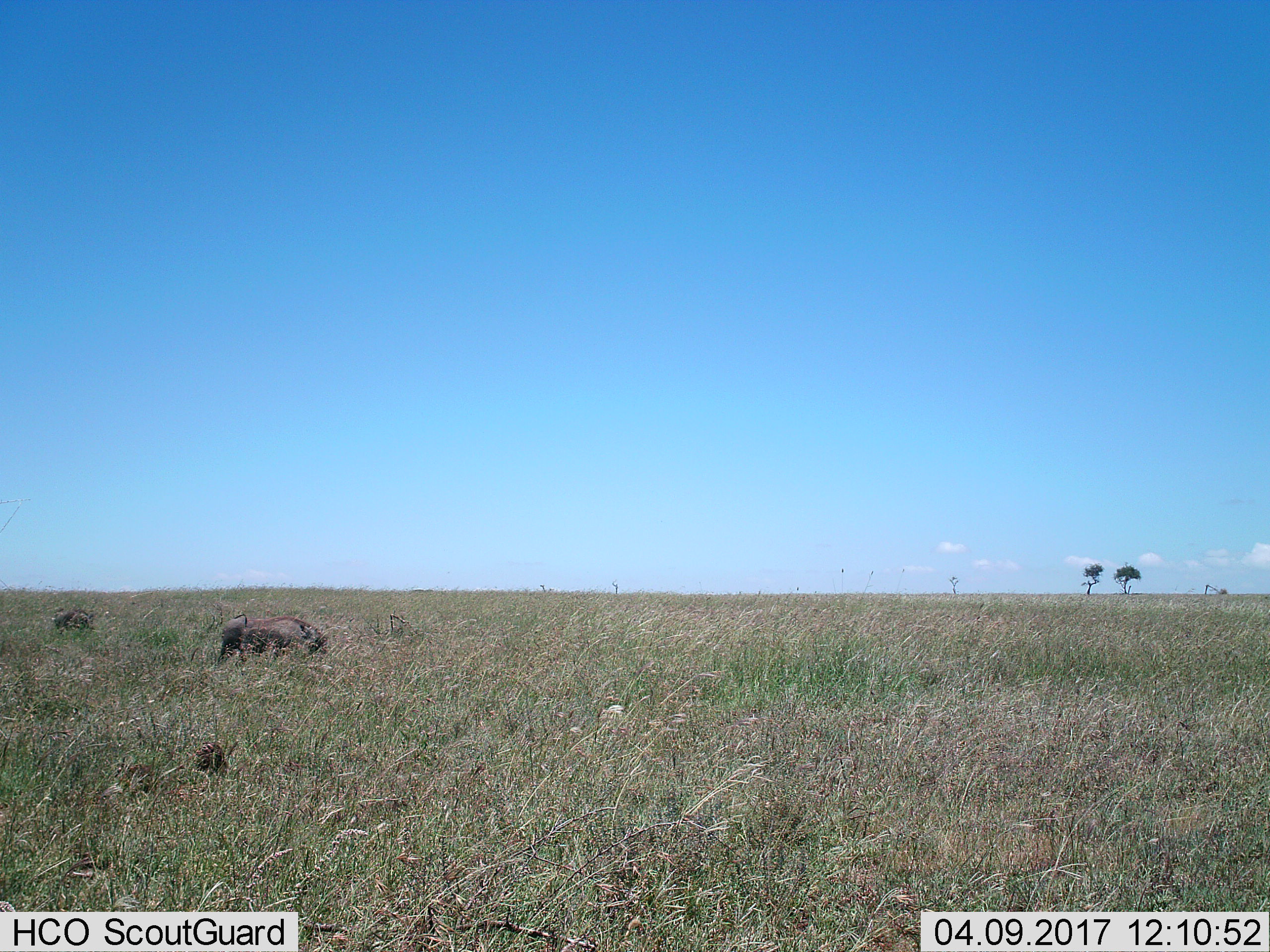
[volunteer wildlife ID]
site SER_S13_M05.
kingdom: Animalia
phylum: Chordata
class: Mammalia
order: Artiodactyla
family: Suidae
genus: Phacochoerus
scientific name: Phacochoerus africanus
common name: warthog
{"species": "warthog (Phacochoerus africanus)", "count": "2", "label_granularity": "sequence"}